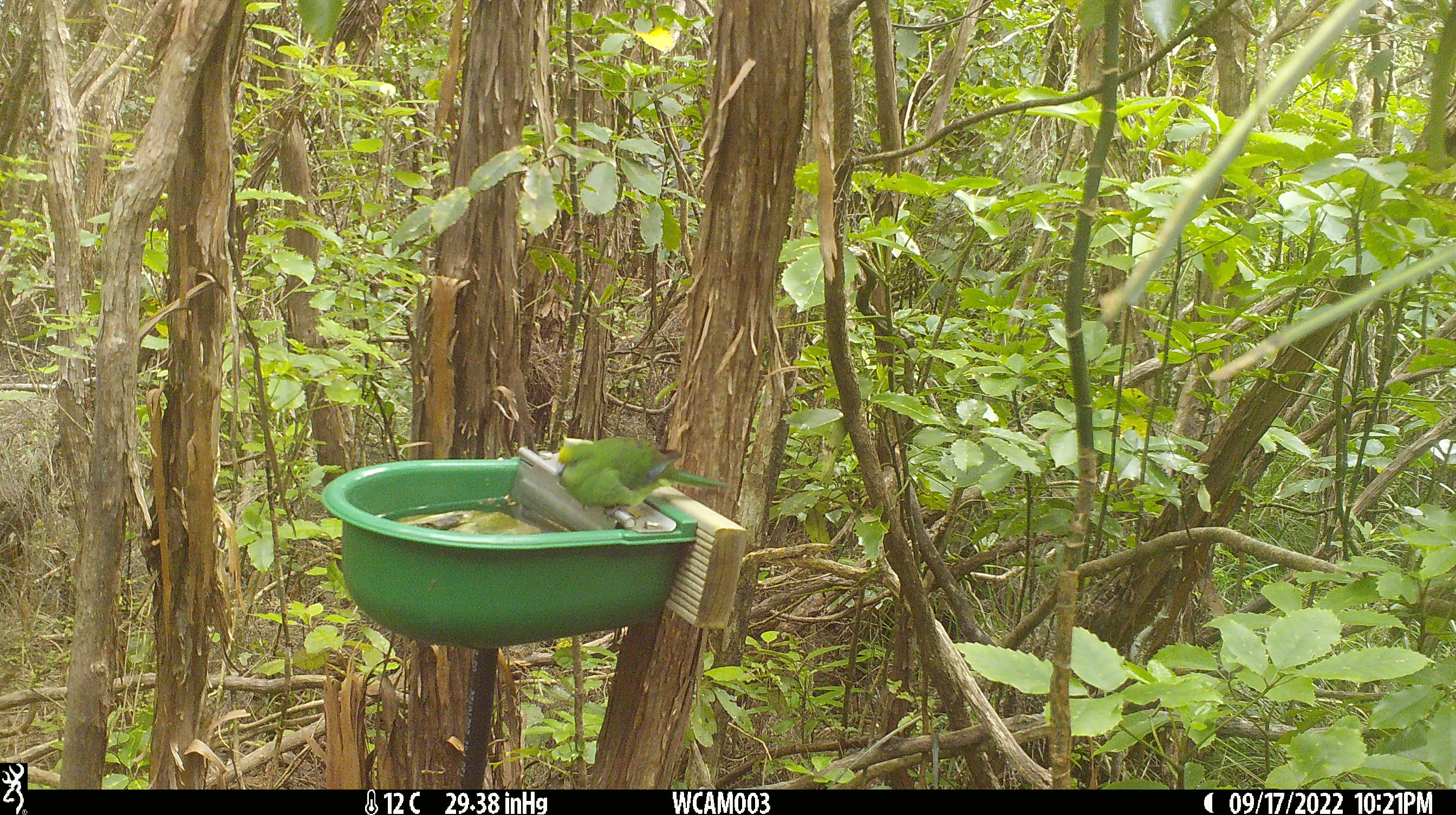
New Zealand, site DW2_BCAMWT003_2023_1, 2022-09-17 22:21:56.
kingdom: Animalia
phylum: Chordata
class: Aves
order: Psittaciformes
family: Psittaculidae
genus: Cyanoramphus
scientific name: Cyanoramphus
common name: parakeet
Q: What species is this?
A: Parakeet (Cyanoramphus).